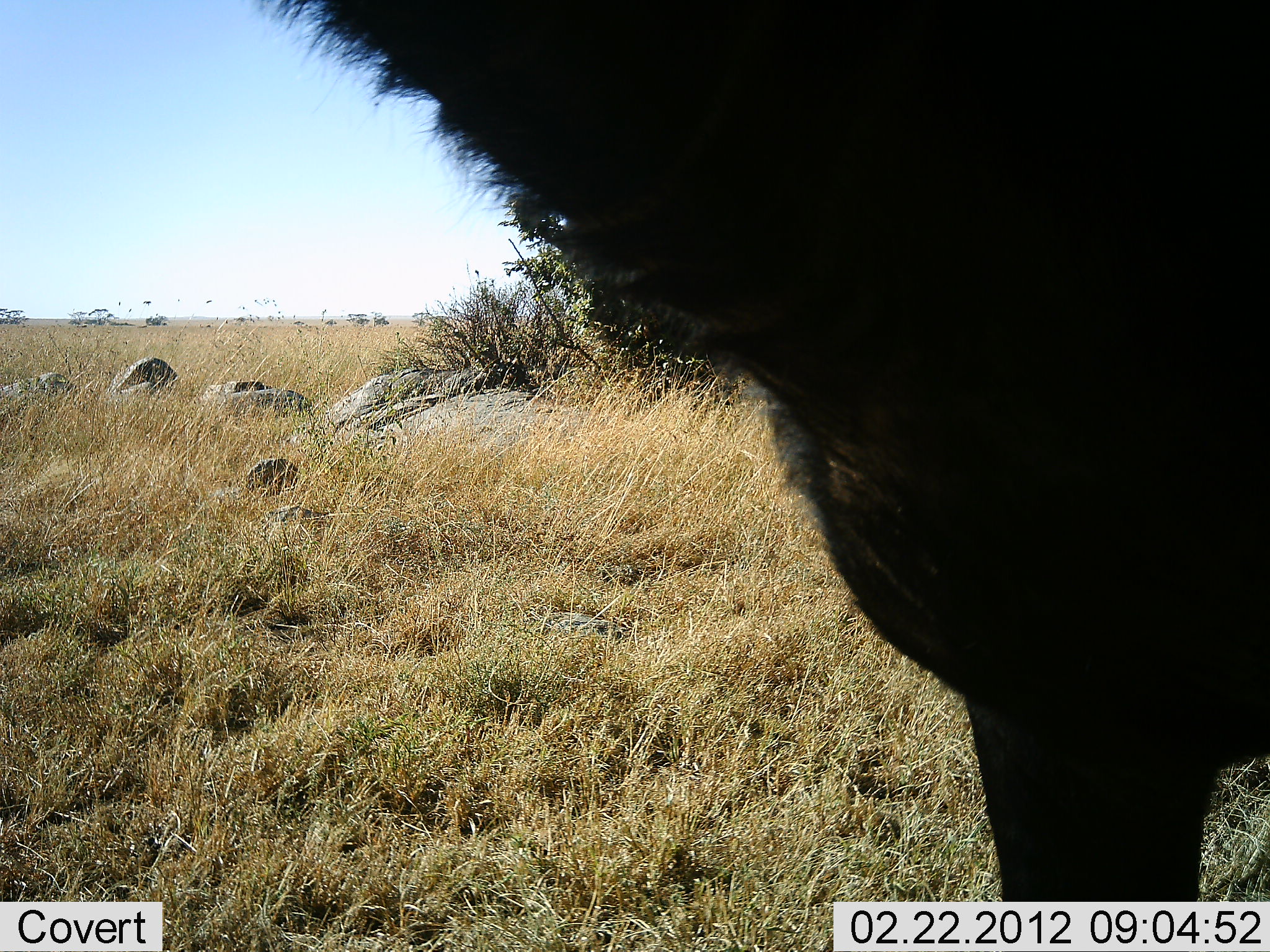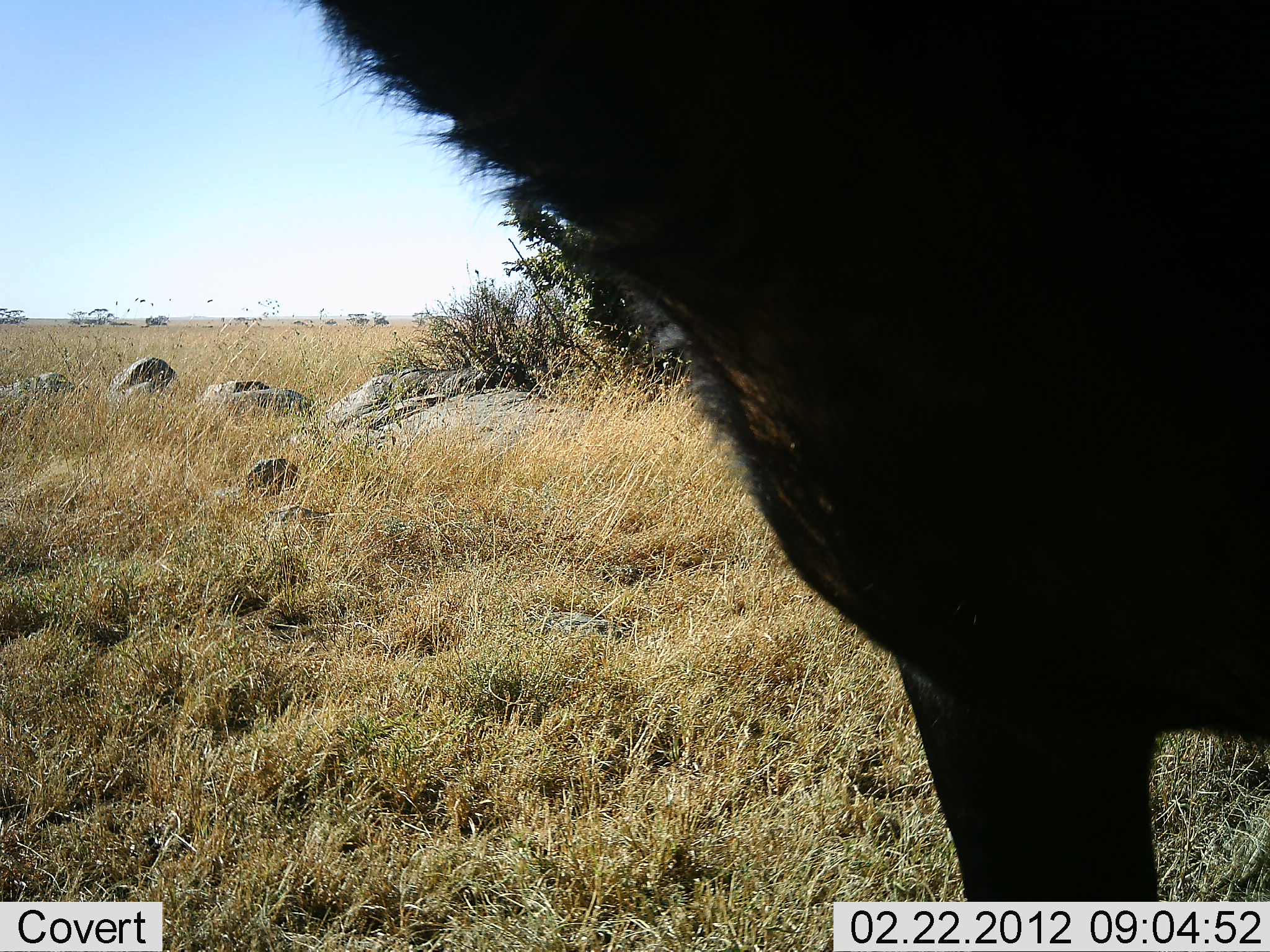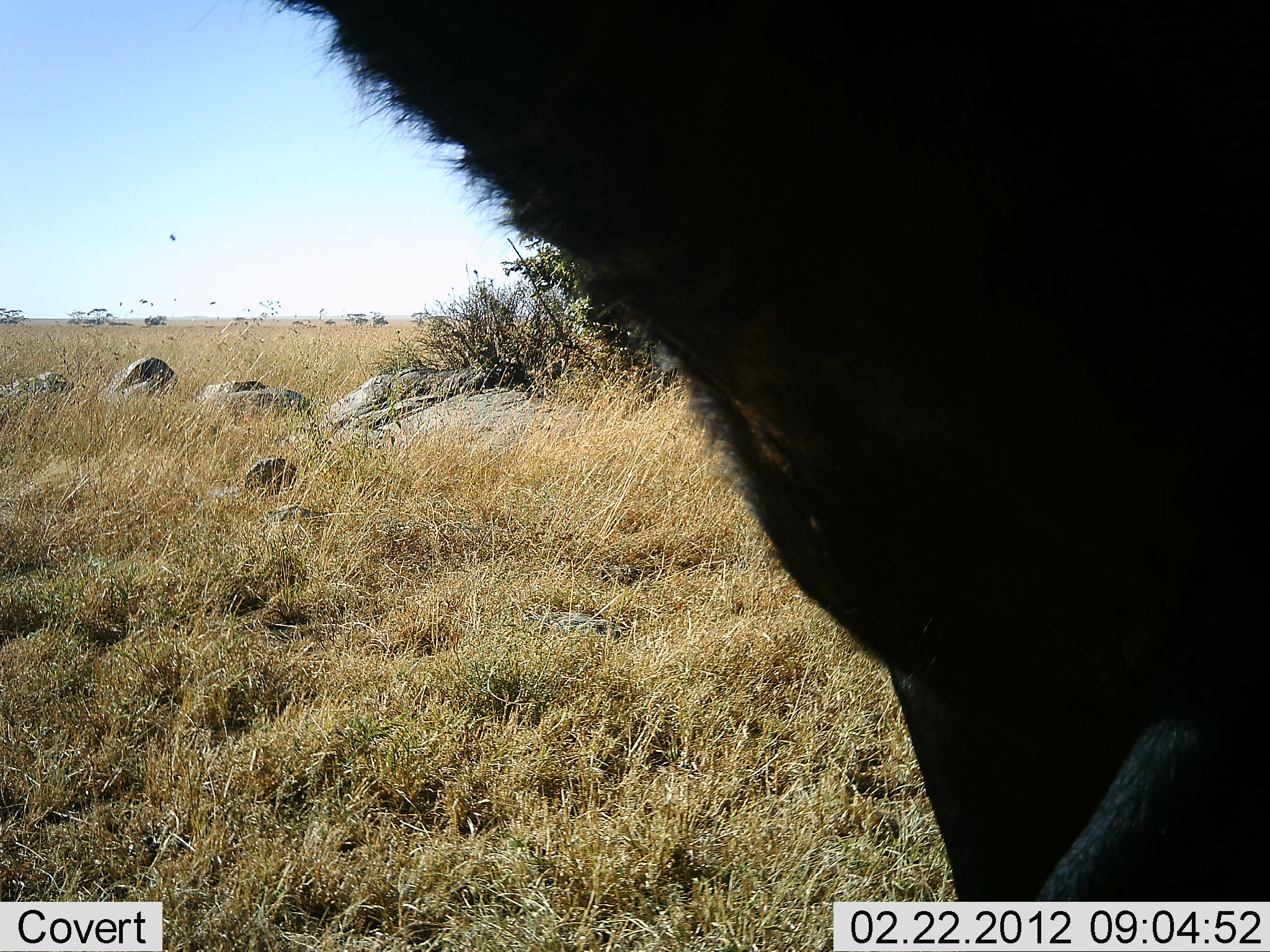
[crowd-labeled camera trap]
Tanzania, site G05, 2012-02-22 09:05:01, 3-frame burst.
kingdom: Animalia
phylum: Chordata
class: Mammalia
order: Artiodactyla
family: Bovidae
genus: Connochaetes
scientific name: Connochaetes taurinus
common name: blue wildebeest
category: wildebeest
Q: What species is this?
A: Wildebeest (blue wildebeest) (Connochaetes taurinus).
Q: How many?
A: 1.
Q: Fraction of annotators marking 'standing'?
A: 100%.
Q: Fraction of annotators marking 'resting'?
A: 0%.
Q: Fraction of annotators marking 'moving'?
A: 0%.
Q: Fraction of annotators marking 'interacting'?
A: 0%.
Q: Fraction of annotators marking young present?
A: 0%.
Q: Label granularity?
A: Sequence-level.